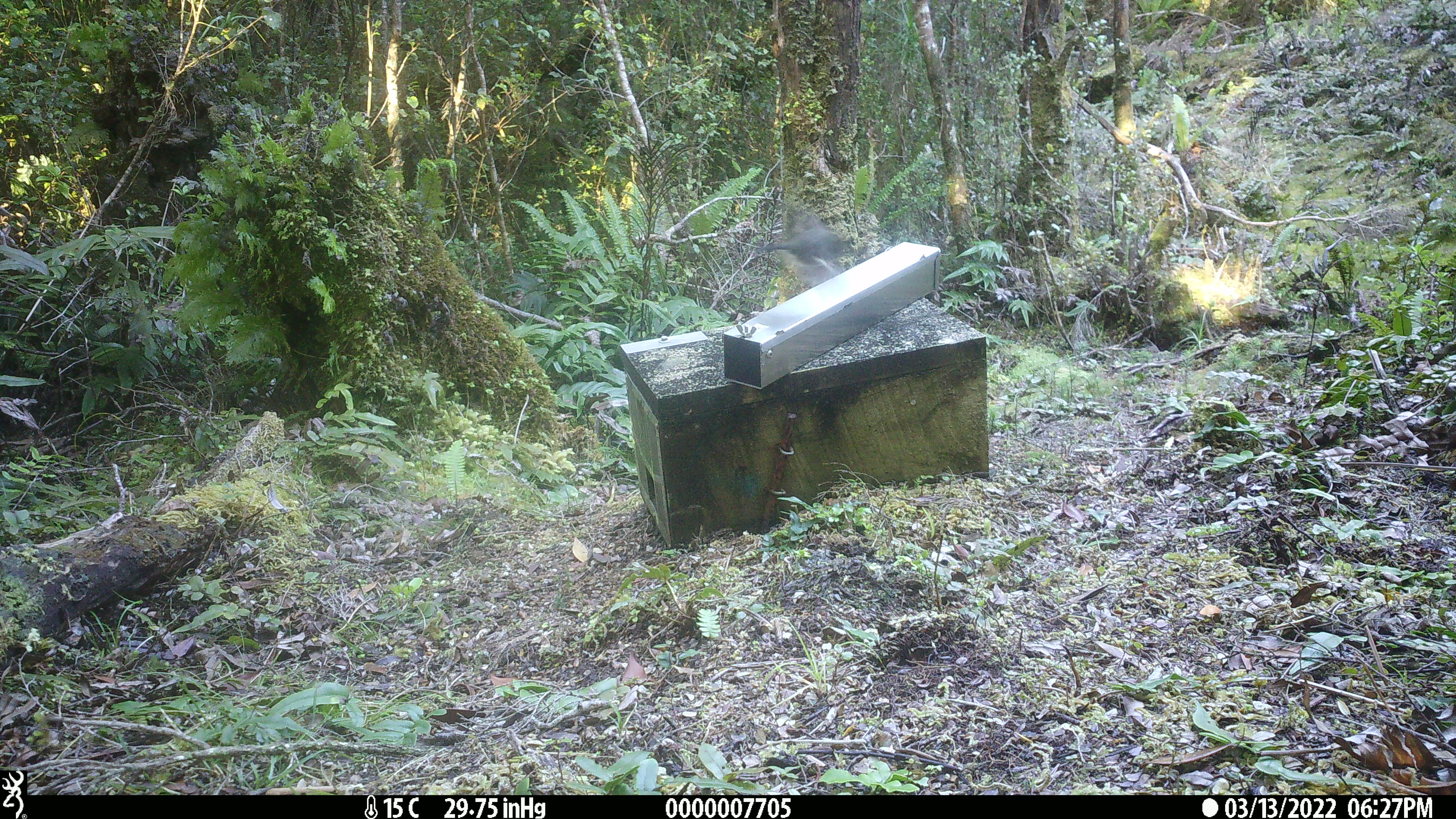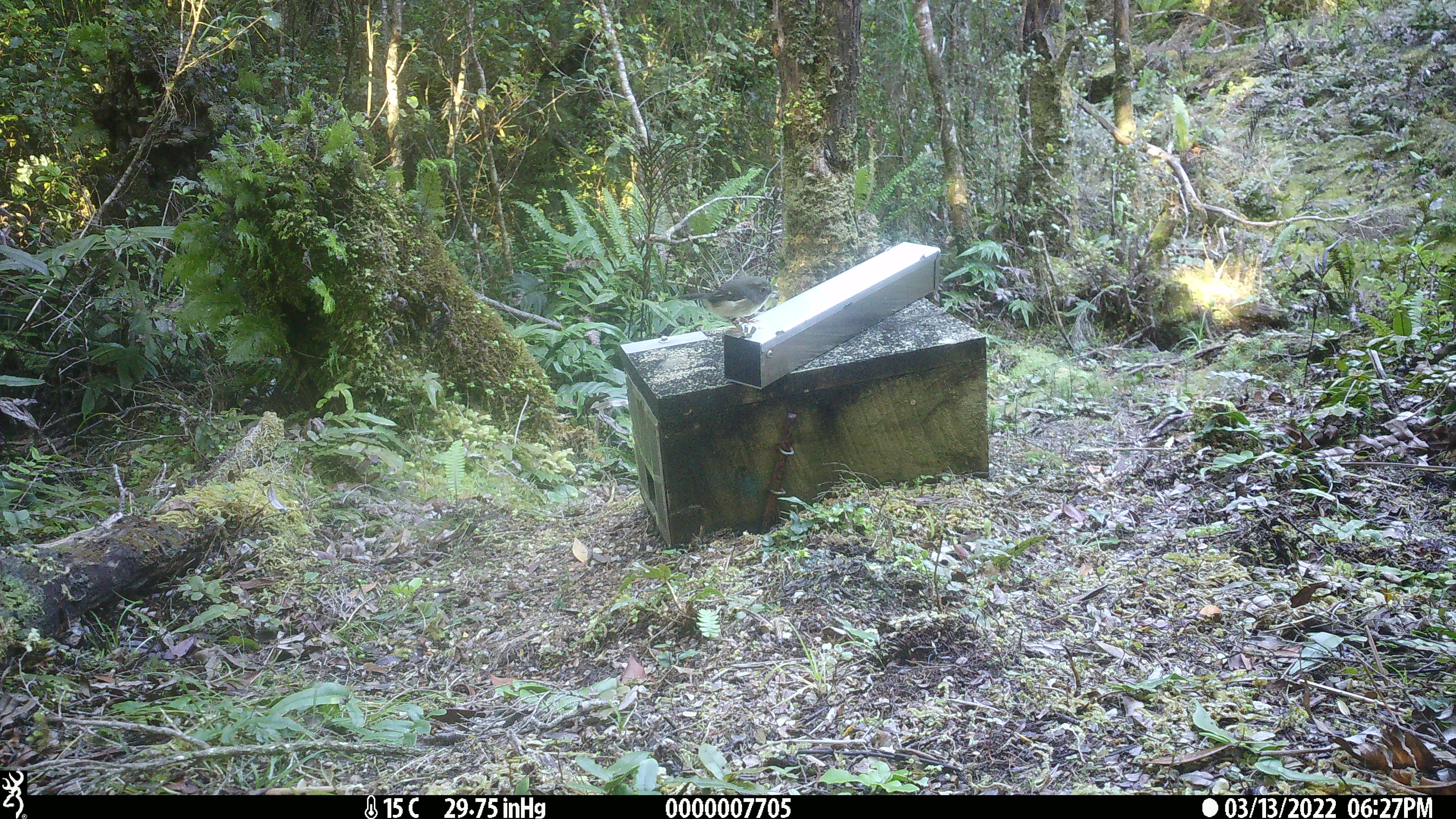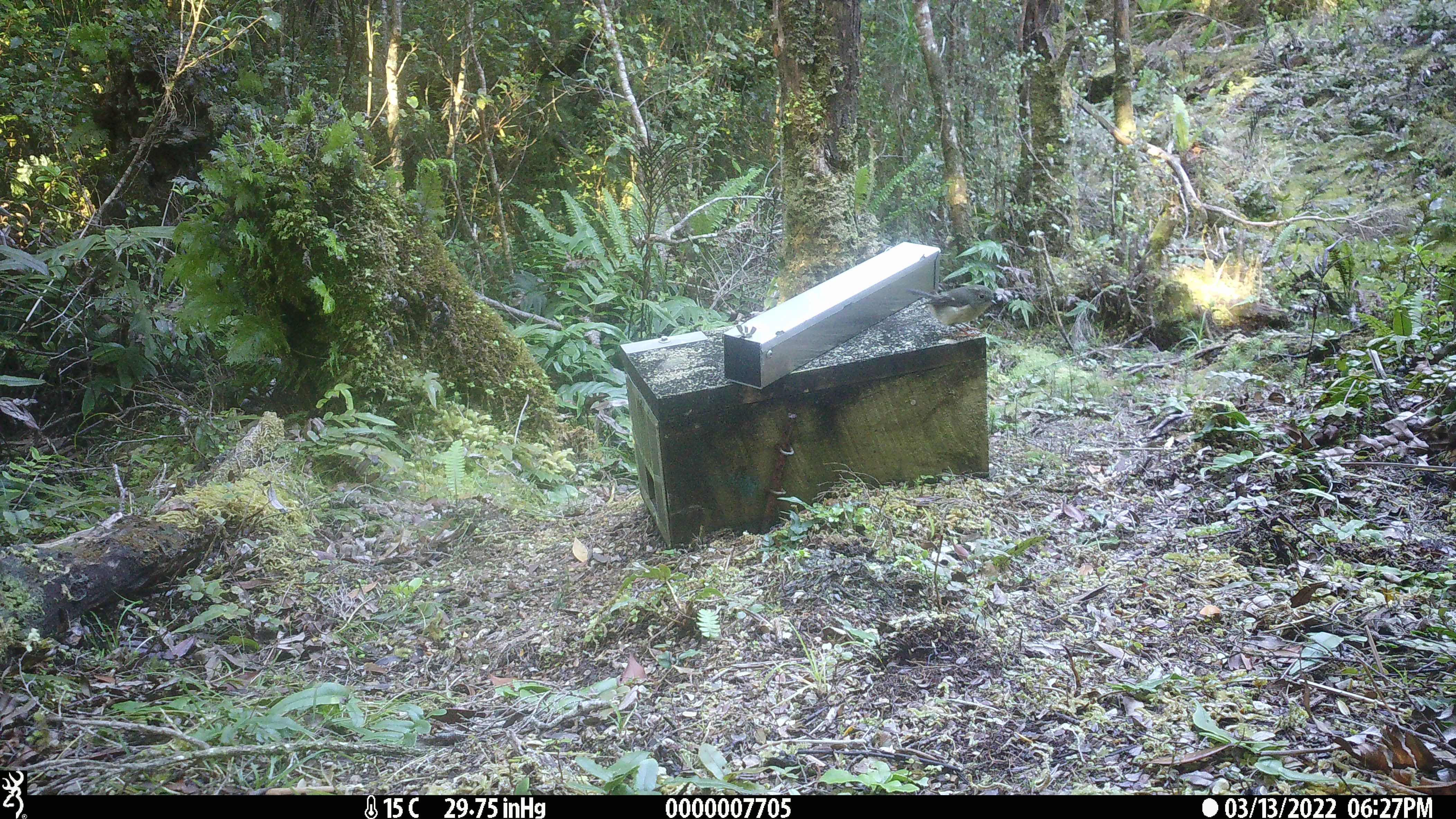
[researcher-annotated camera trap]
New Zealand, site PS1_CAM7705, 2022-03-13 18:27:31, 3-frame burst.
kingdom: Animalia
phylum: Chordata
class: Aves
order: Passeriformes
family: Petroicidae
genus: Petroica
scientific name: Petroica macrocephala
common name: tomtit